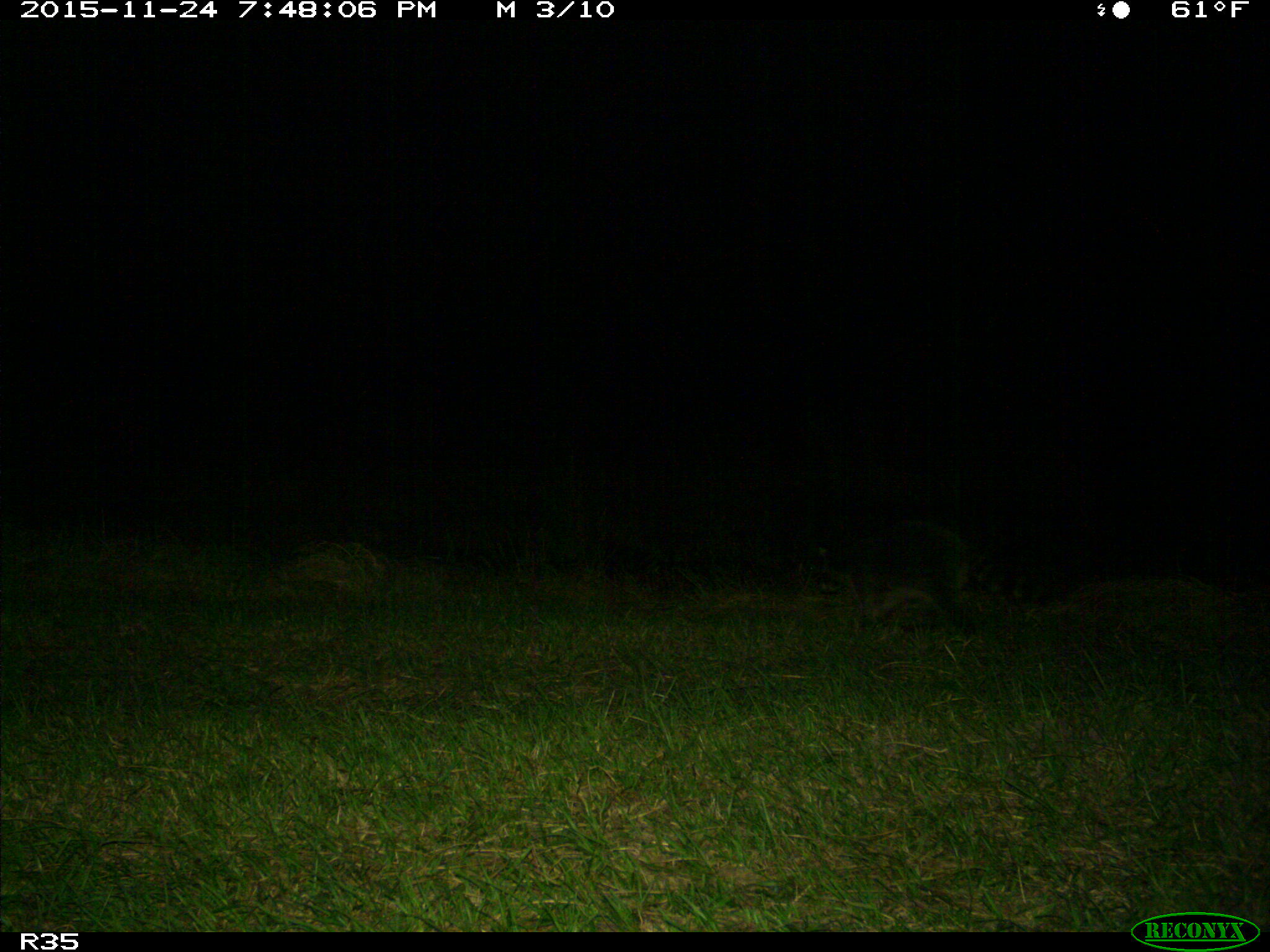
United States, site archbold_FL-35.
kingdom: Animalia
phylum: Chordata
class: Mammalia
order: Carnivora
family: Procyonidae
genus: Procyon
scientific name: Procyon lotor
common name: common raccoon